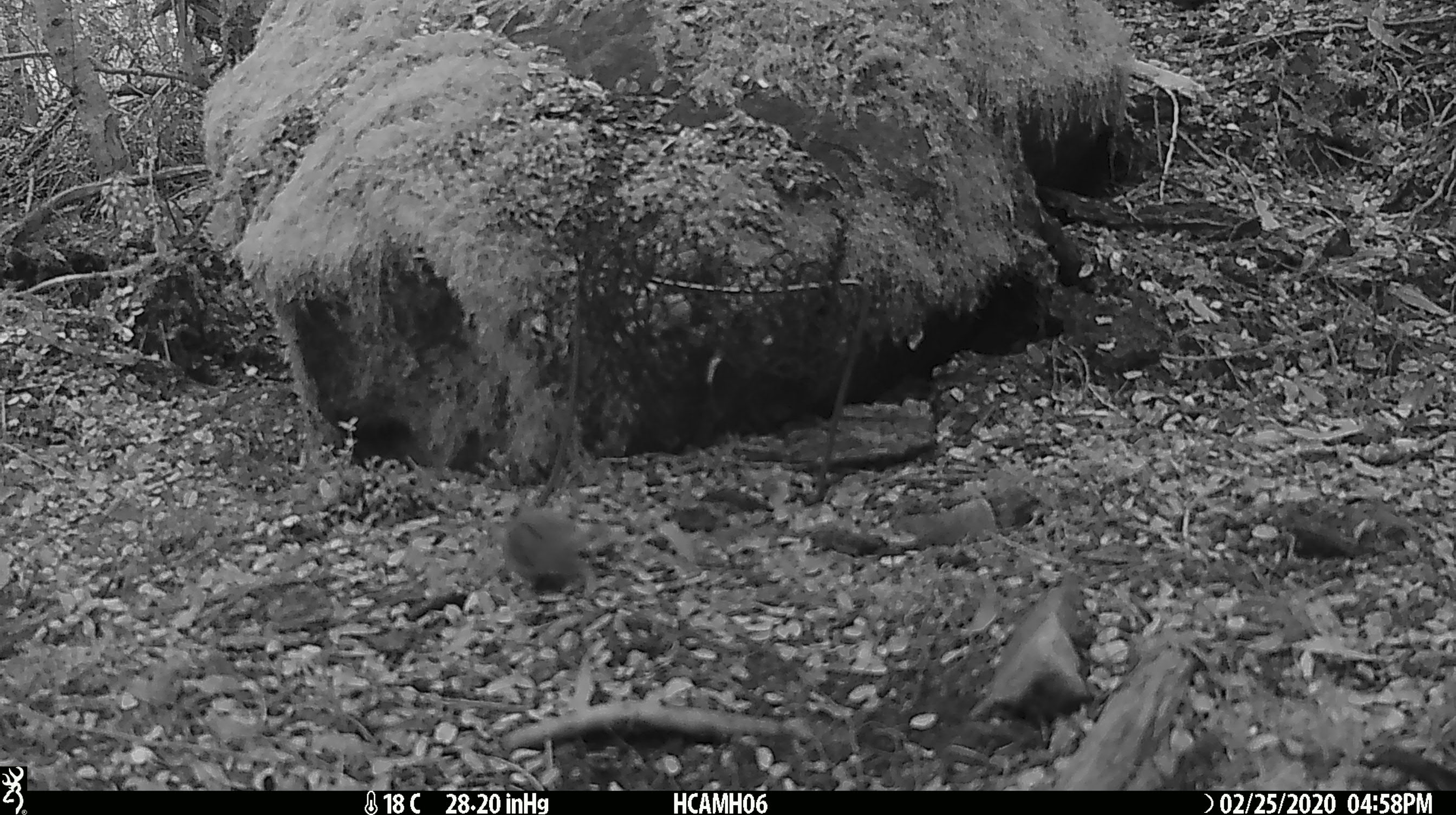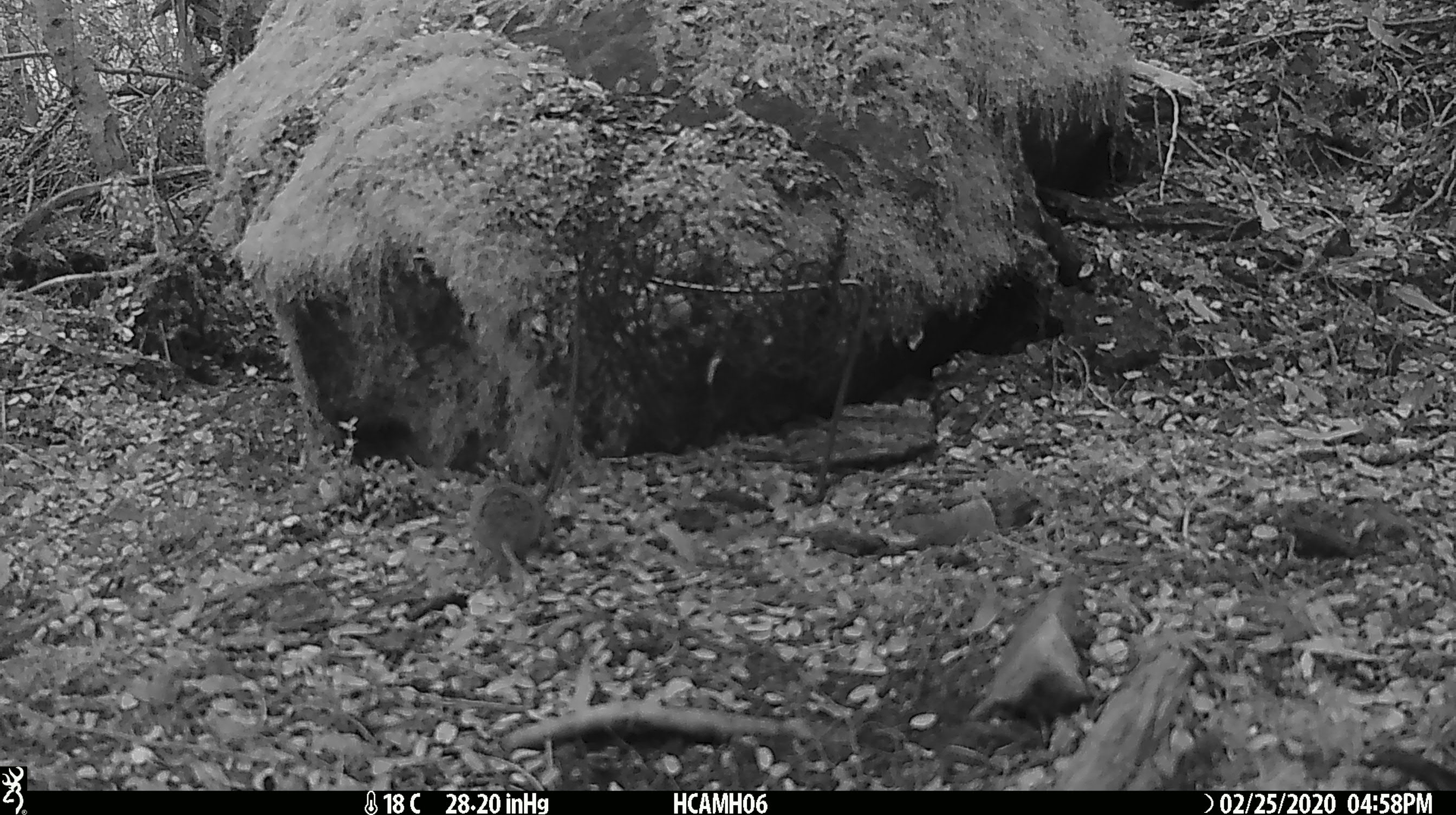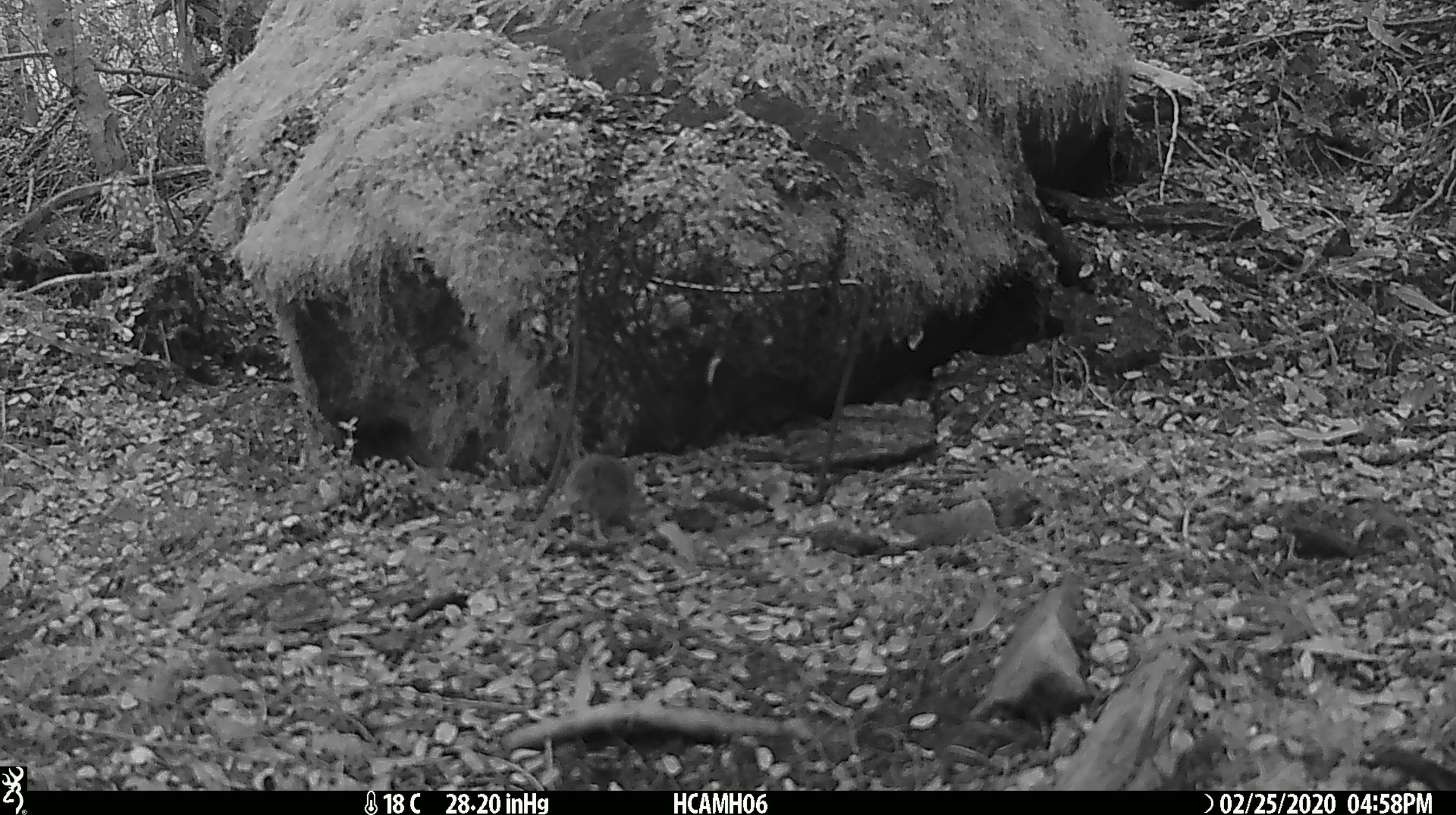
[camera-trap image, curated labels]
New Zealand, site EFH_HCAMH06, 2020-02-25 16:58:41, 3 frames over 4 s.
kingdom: Animalia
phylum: Chordata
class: Mammalia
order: Rodentia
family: Muridae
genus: Mus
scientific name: Mus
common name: mouse